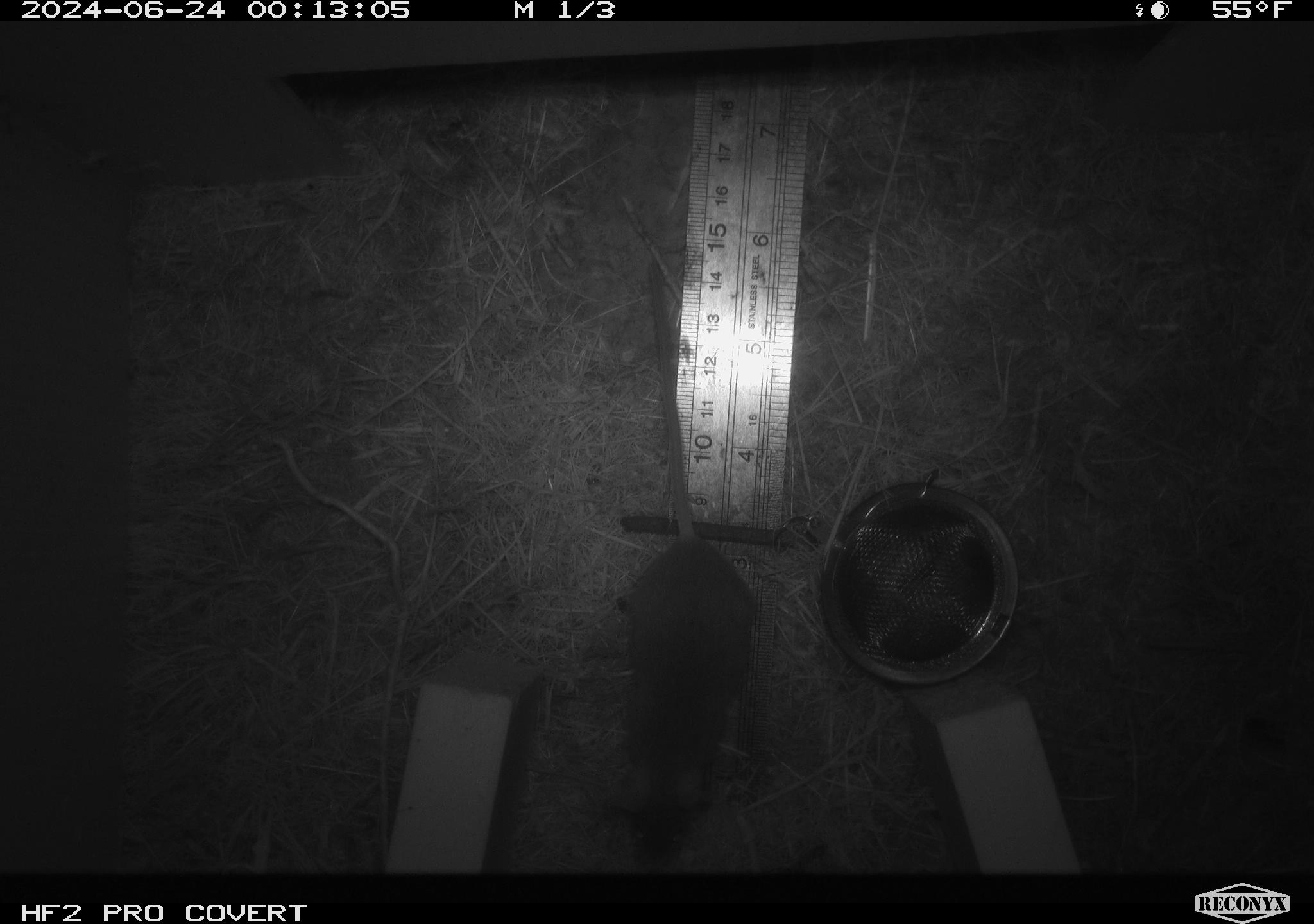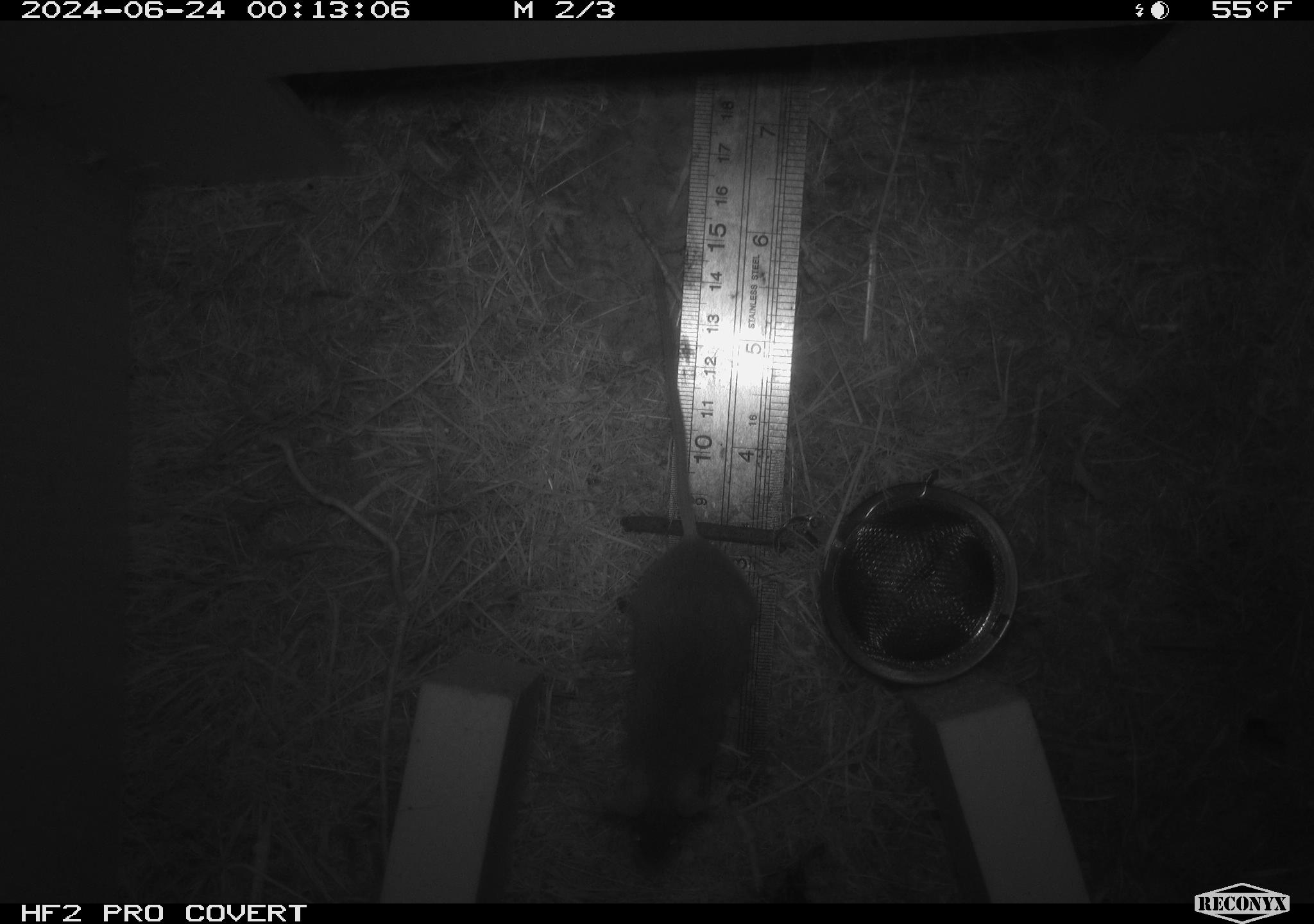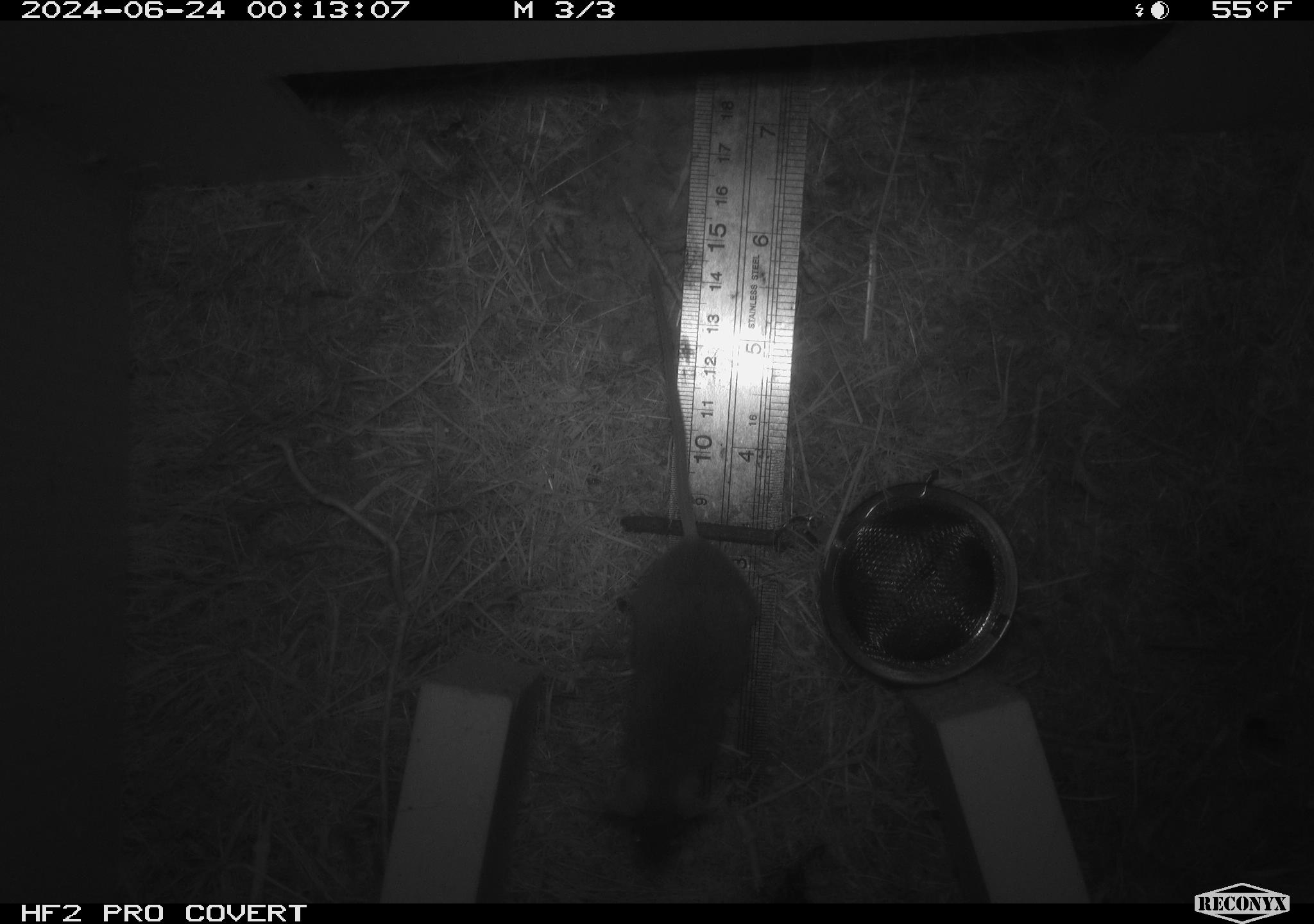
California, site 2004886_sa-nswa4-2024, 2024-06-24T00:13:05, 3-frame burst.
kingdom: Animalia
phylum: Chordata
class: Mammalia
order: Rodentia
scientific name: Rodentia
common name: rodent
Rodent (Rodentia).